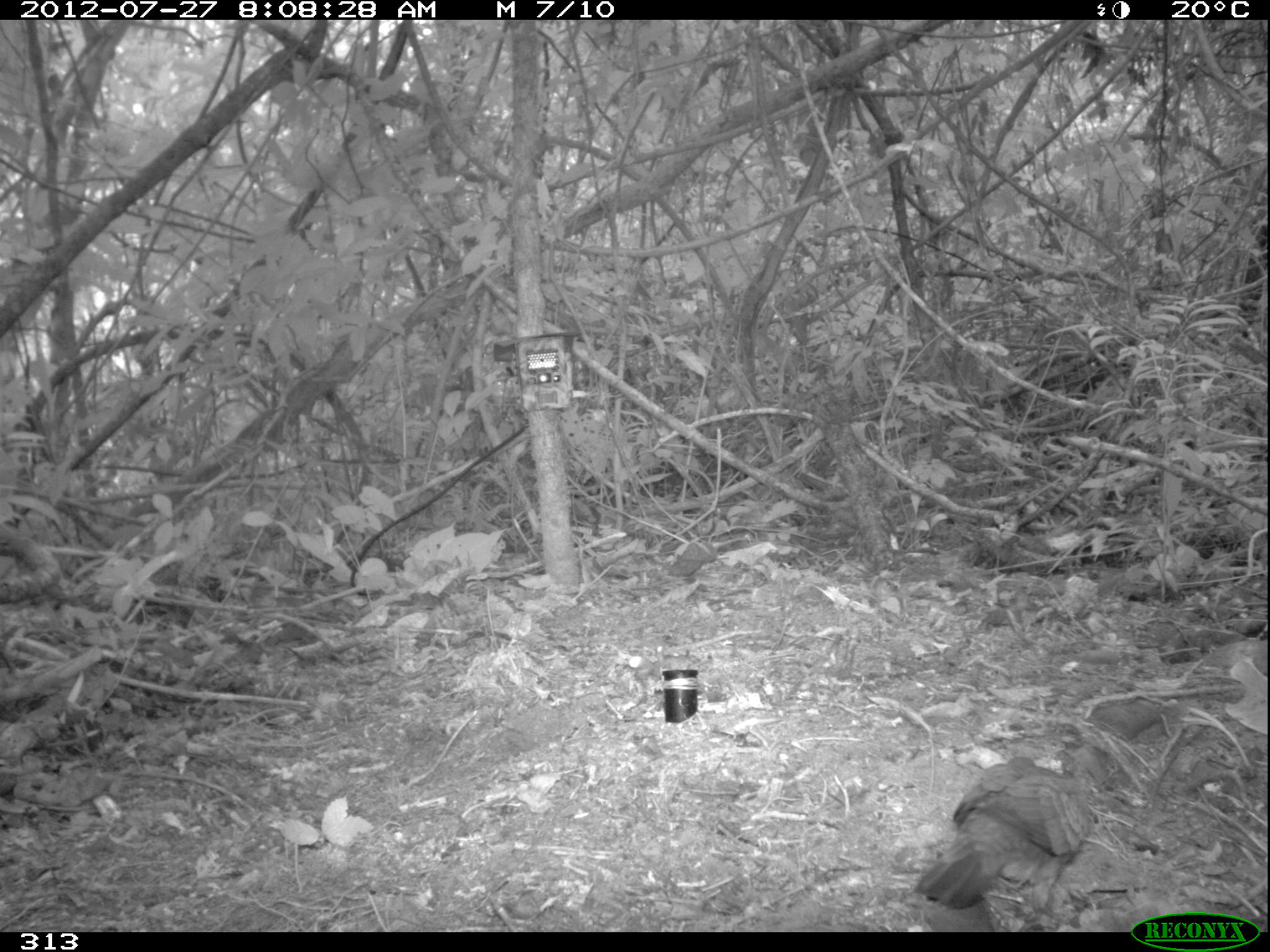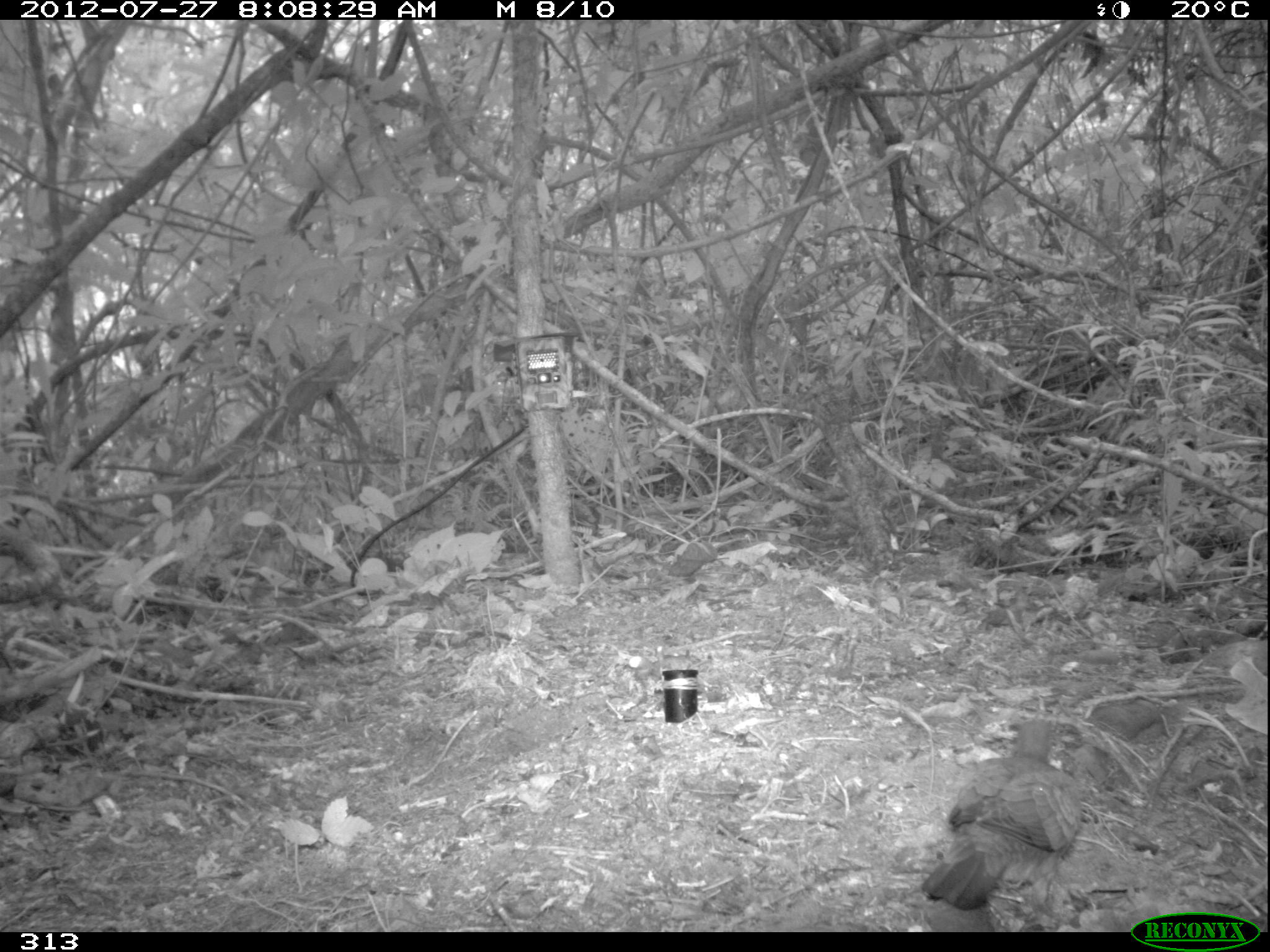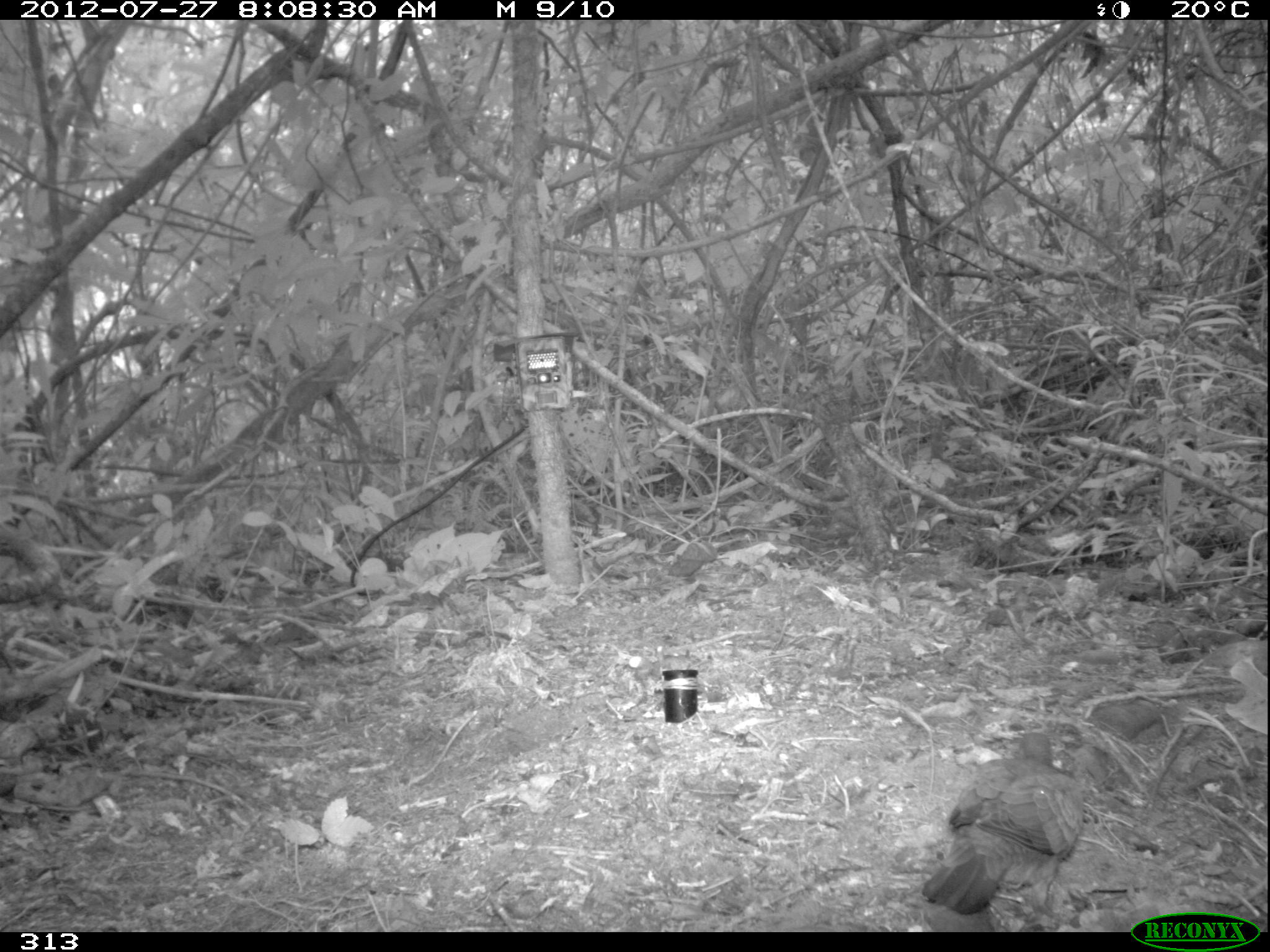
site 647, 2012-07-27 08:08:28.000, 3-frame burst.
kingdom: Animalia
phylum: Chordata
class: Aves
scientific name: Aves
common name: bird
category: unknown bird